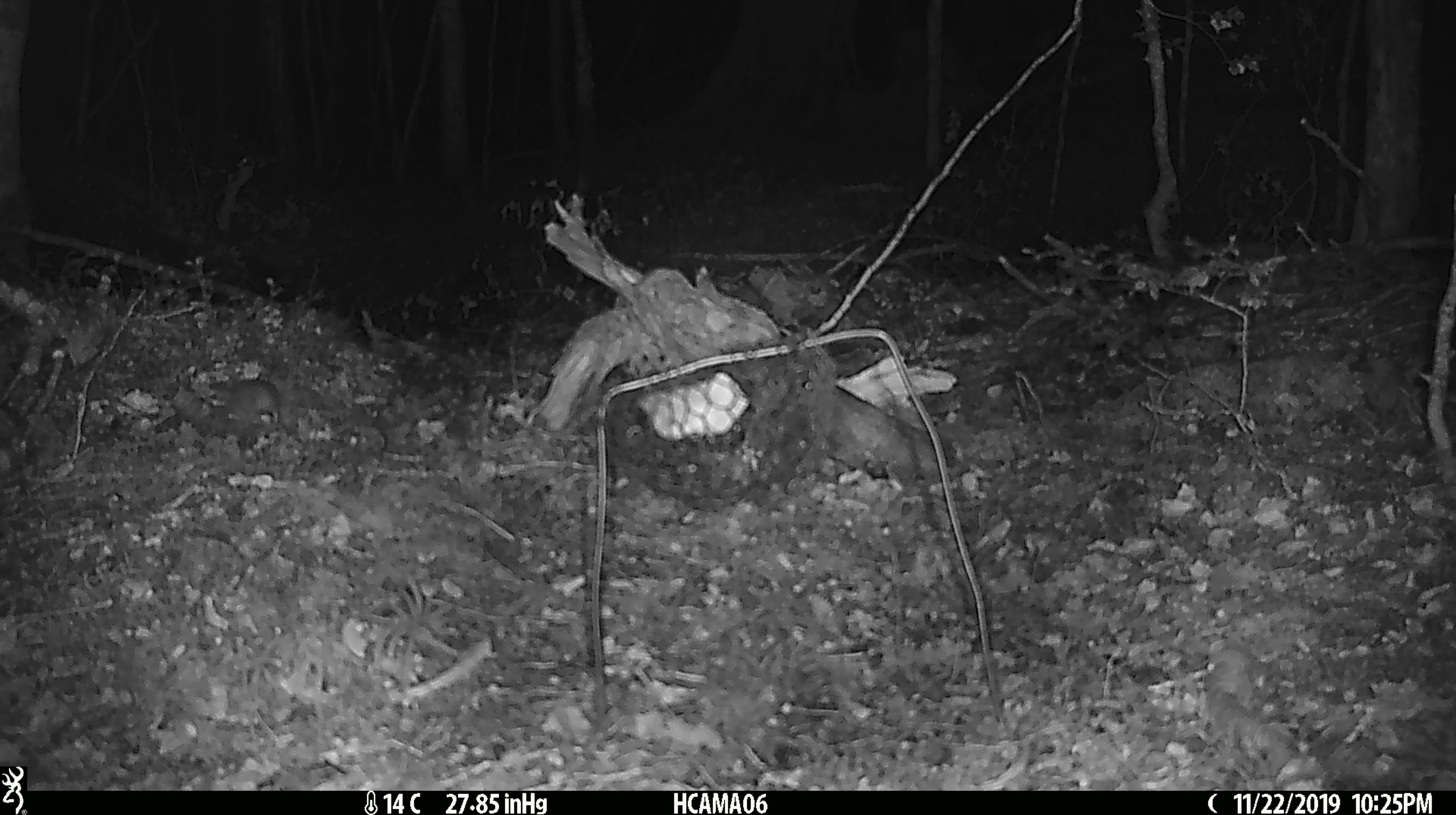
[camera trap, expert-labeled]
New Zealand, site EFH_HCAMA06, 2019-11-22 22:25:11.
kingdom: Animalia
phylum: Chordata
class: Mammalia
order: Rodentia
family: Muridae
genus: Mus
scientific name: Mus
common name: mouse